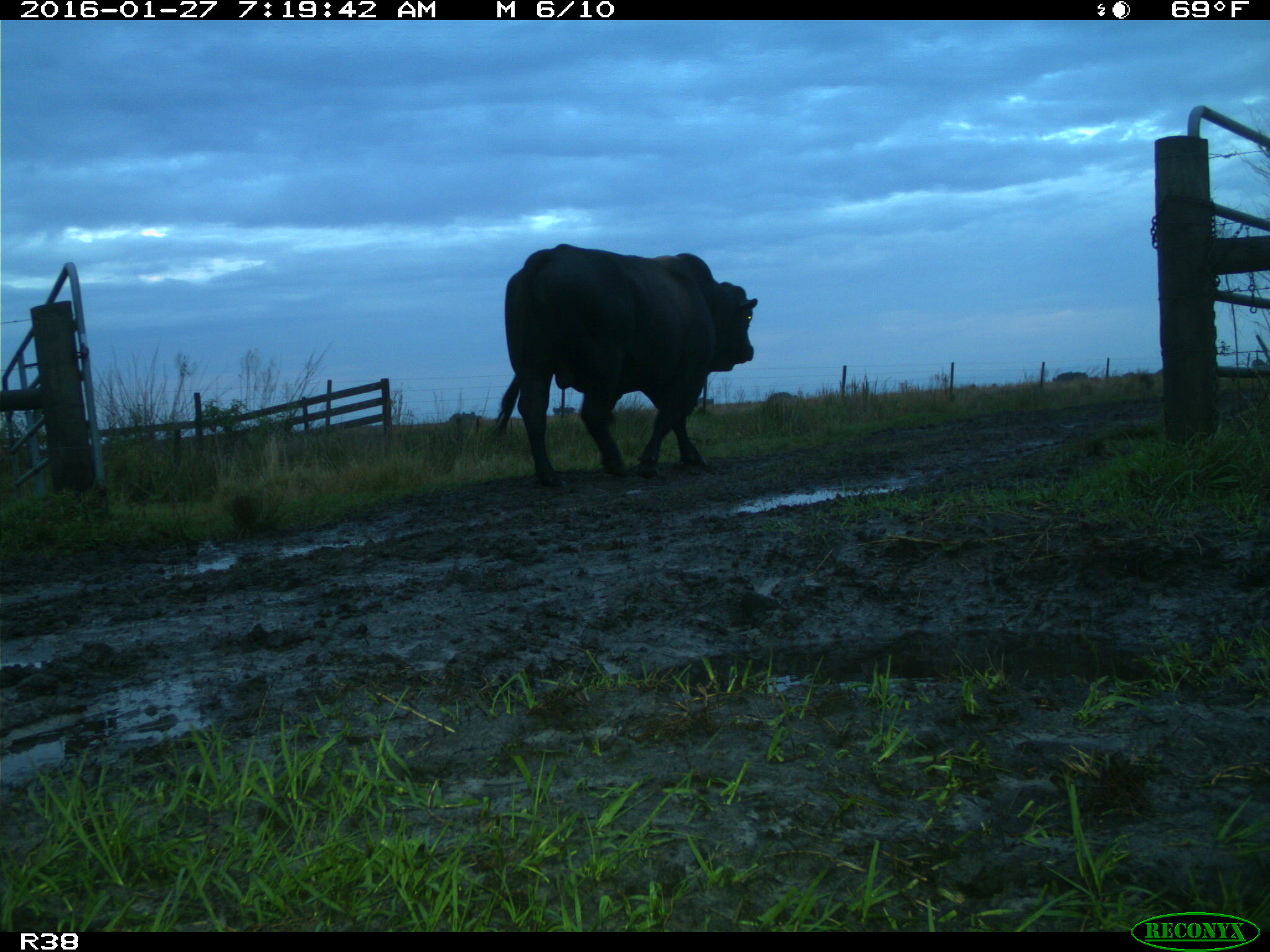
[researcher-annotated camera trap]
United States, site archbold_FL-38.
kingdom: Animalia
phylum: Chordata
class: Mammalia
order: Artiodactyla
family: Bovidae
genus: Bos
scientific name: Bos taurus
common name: domestic cow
Bos taurus (domestic cow).